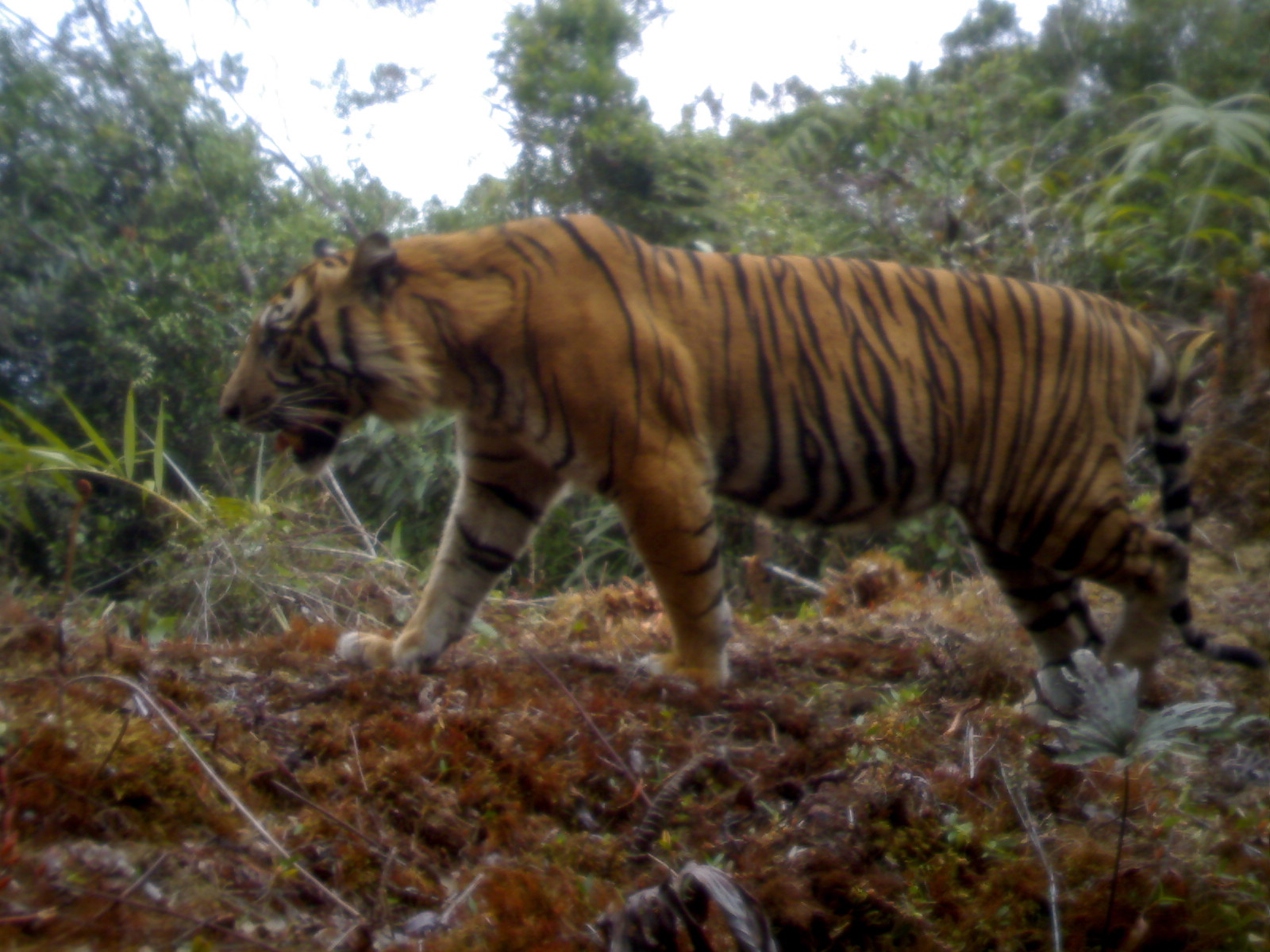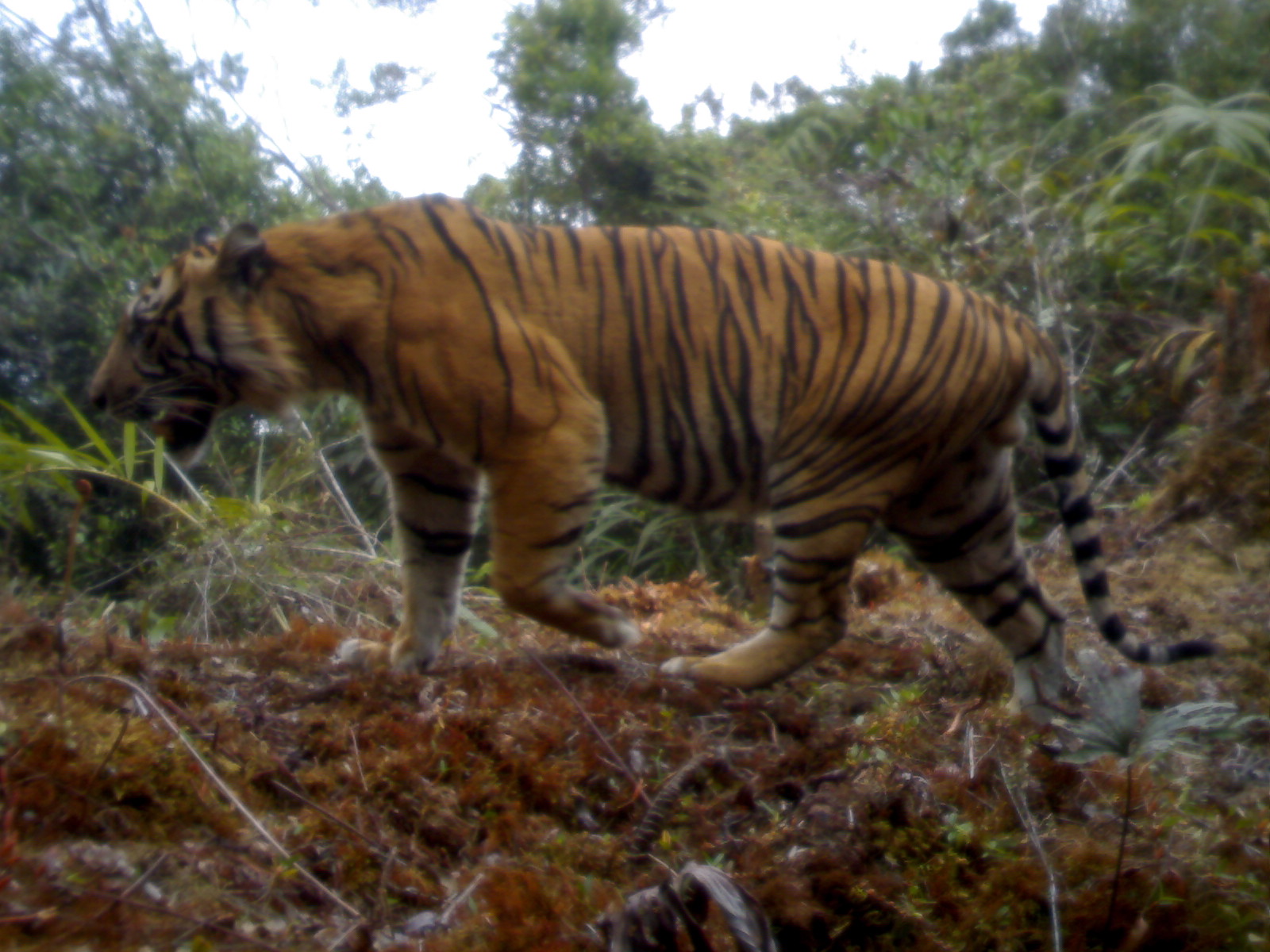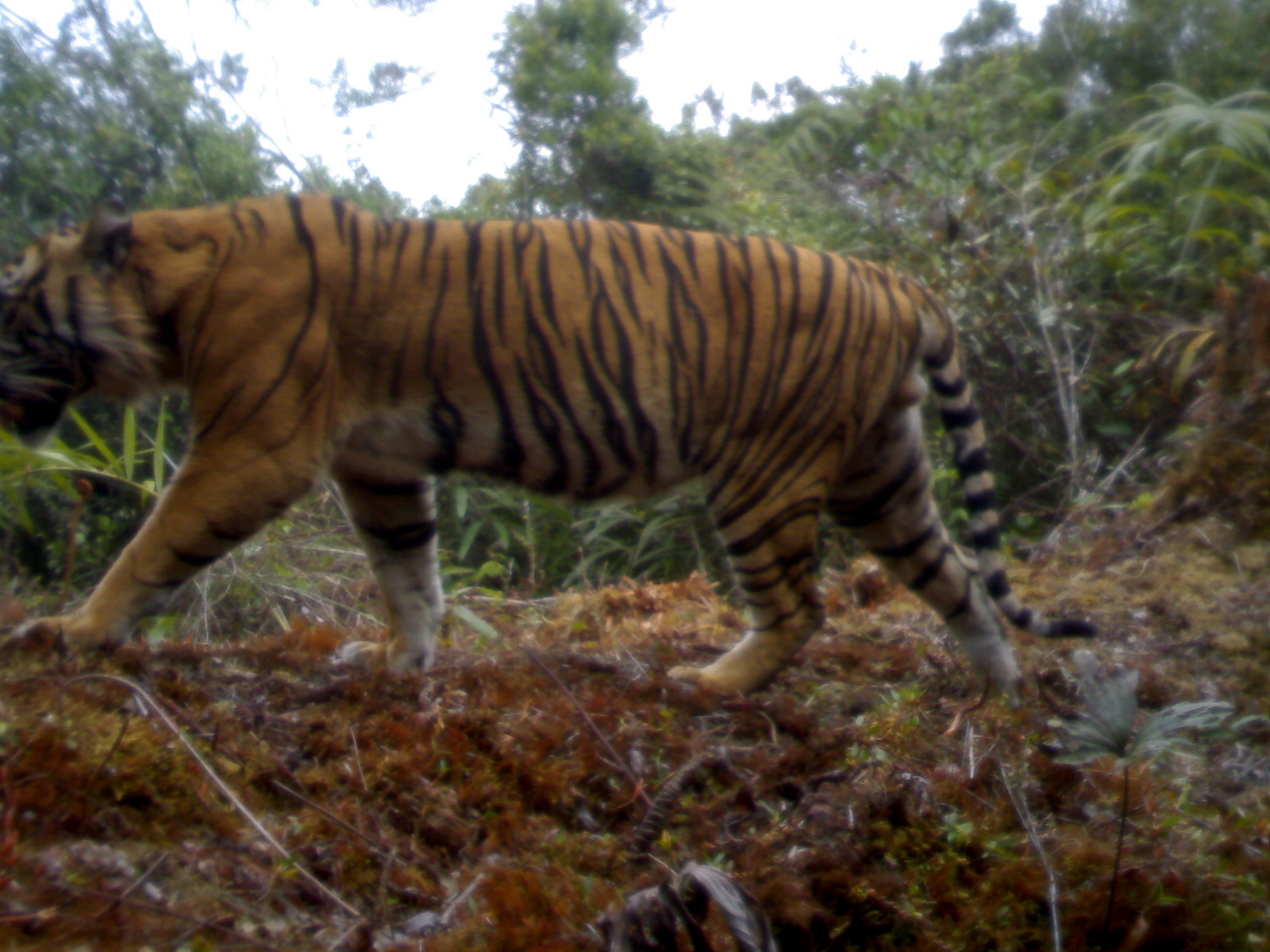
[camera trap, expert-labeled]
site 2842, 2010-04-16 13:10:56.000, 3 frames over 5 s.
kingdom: Animalia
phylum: Chordata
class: Mammalia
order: Carnivora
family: Felidae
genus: Panthera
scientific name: Panthera tigris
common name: tiger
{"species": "Panthera tigris (tiger)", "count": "1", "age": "adult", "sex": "male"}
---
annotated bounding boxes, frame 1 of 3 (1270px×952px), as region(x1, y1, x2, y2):
panthera tigris: region(213, 208, 1265, 721)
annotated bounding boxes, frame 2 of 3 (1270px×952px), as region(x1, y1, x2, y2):
panthera tigris: region(83, 188, 1215, 728)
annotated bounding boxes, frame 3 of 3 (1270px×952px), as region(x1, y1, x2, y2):
panthera tigris: region(0, 186, 1102, 715)